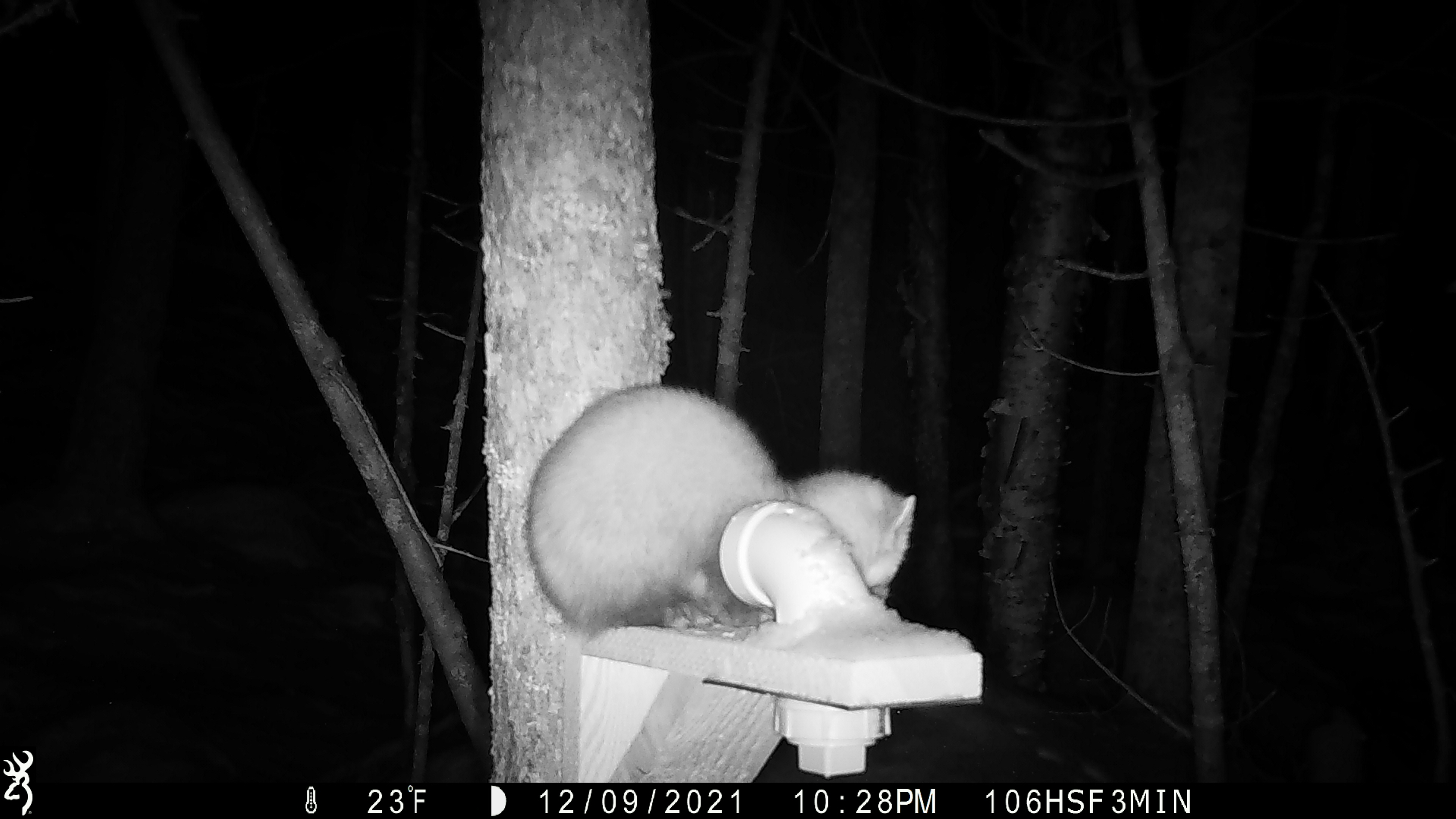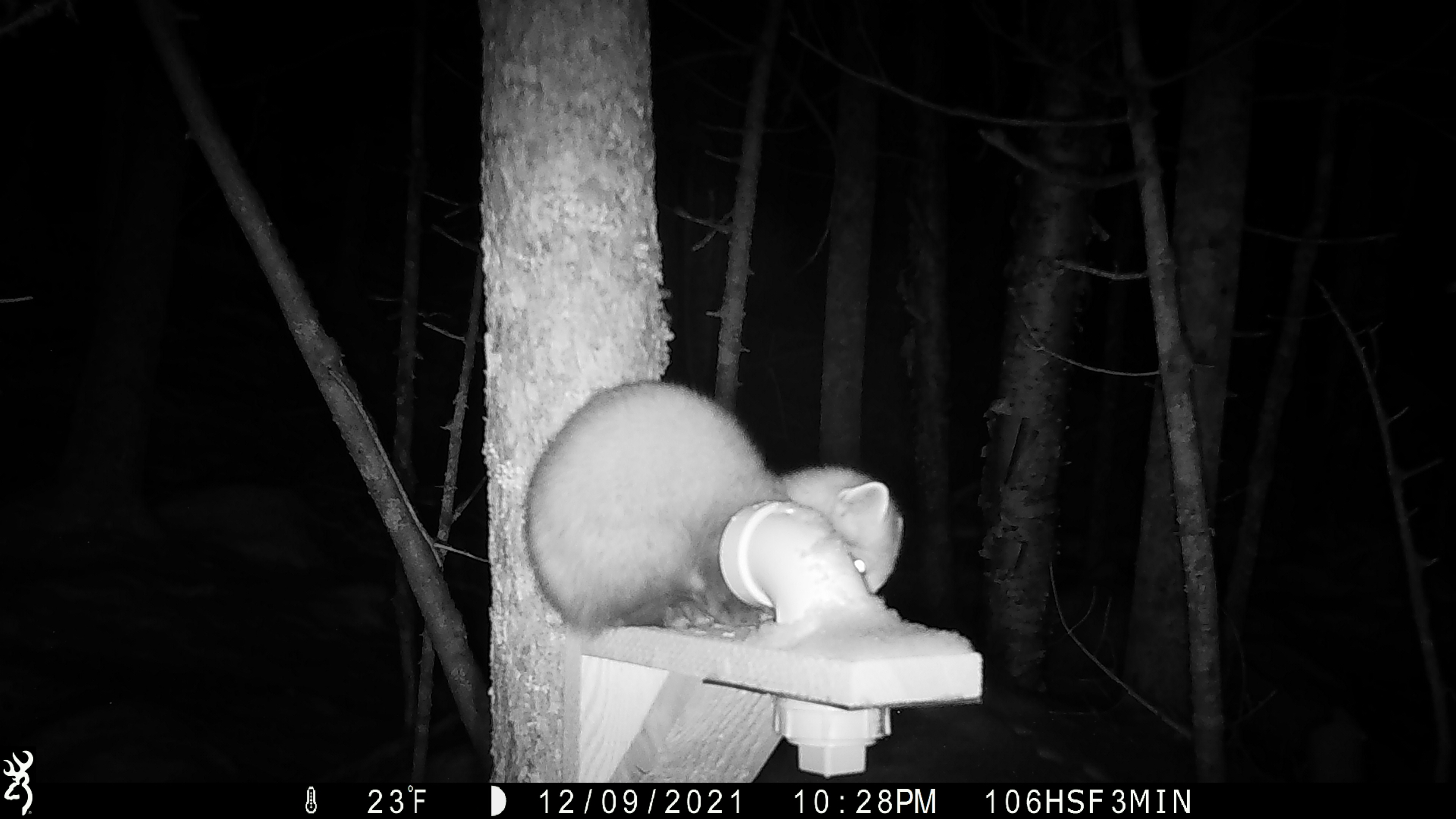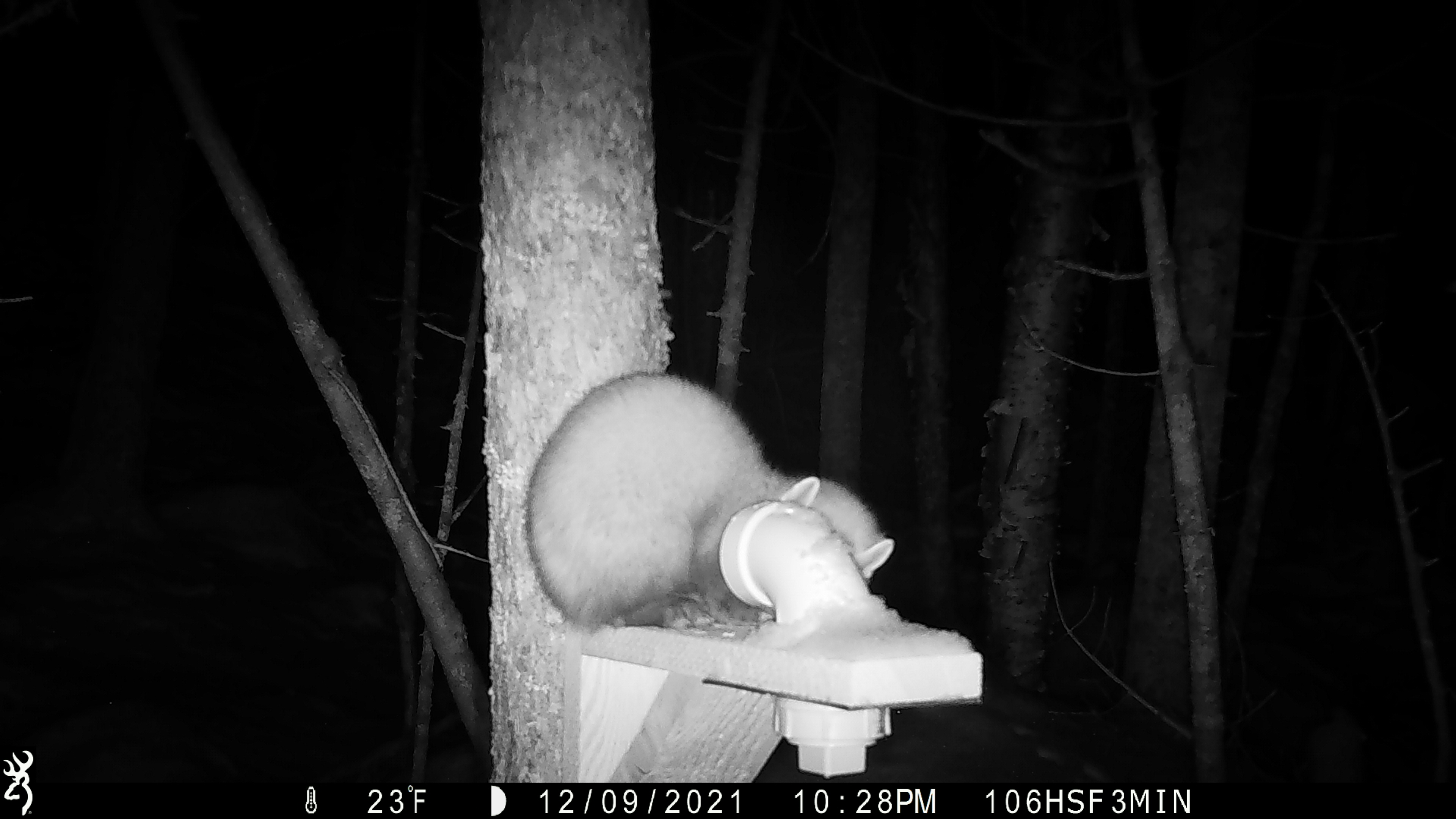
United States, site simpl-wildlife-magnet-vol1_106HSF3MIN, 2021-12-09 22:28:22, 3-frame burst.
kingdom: Animalia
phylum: Chordata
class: Mammalia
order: Carnivora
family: Mustelidae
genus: Martes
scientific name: Martes americana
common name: american marten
American marten (Martes americana).